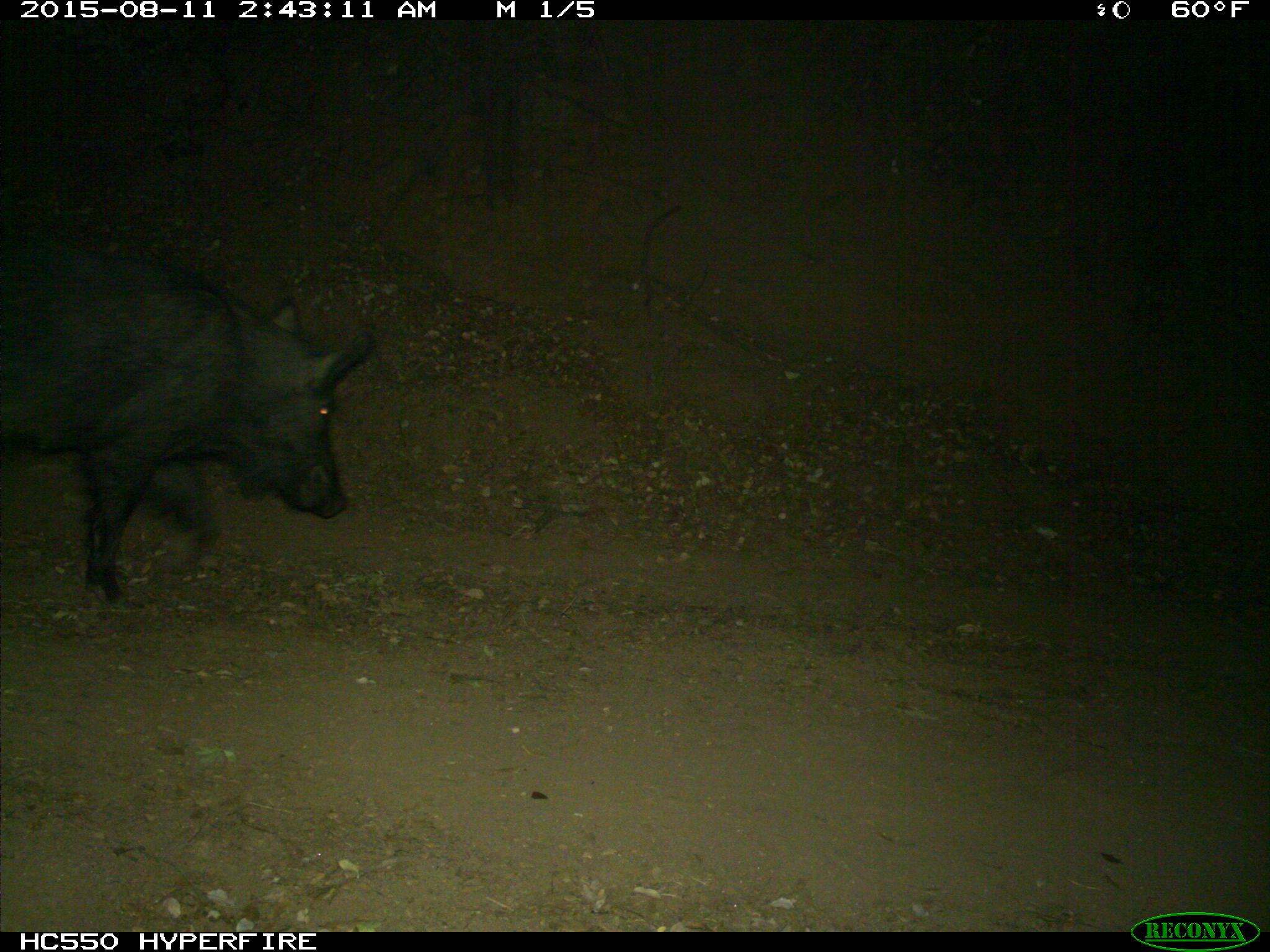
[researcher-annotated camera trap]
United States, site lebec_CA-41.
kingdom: Animalia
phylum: Chordata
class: Mammalia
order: Artiodactyla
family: Suidae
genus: Sus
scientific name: Sus scrofa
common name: wild boar